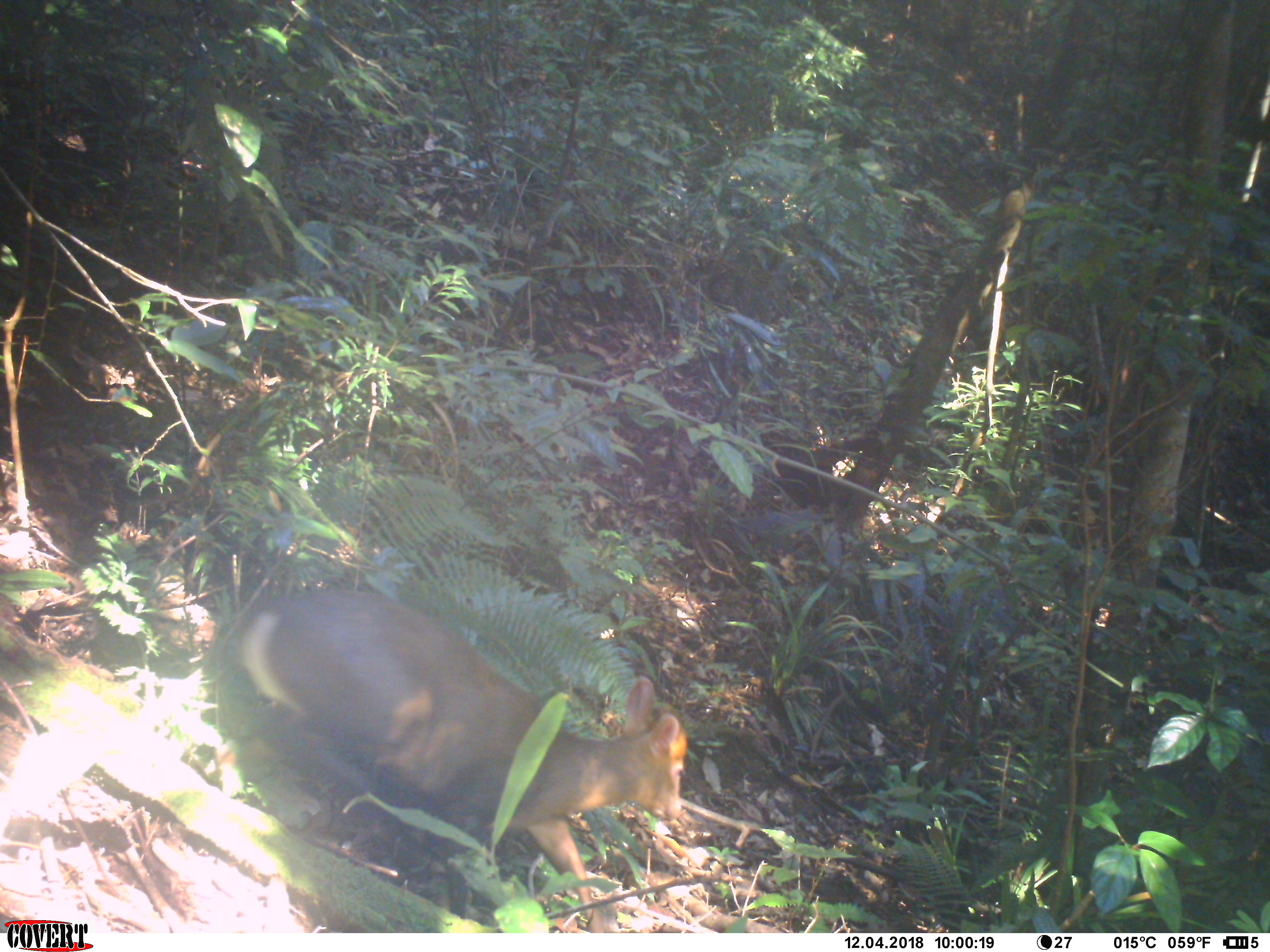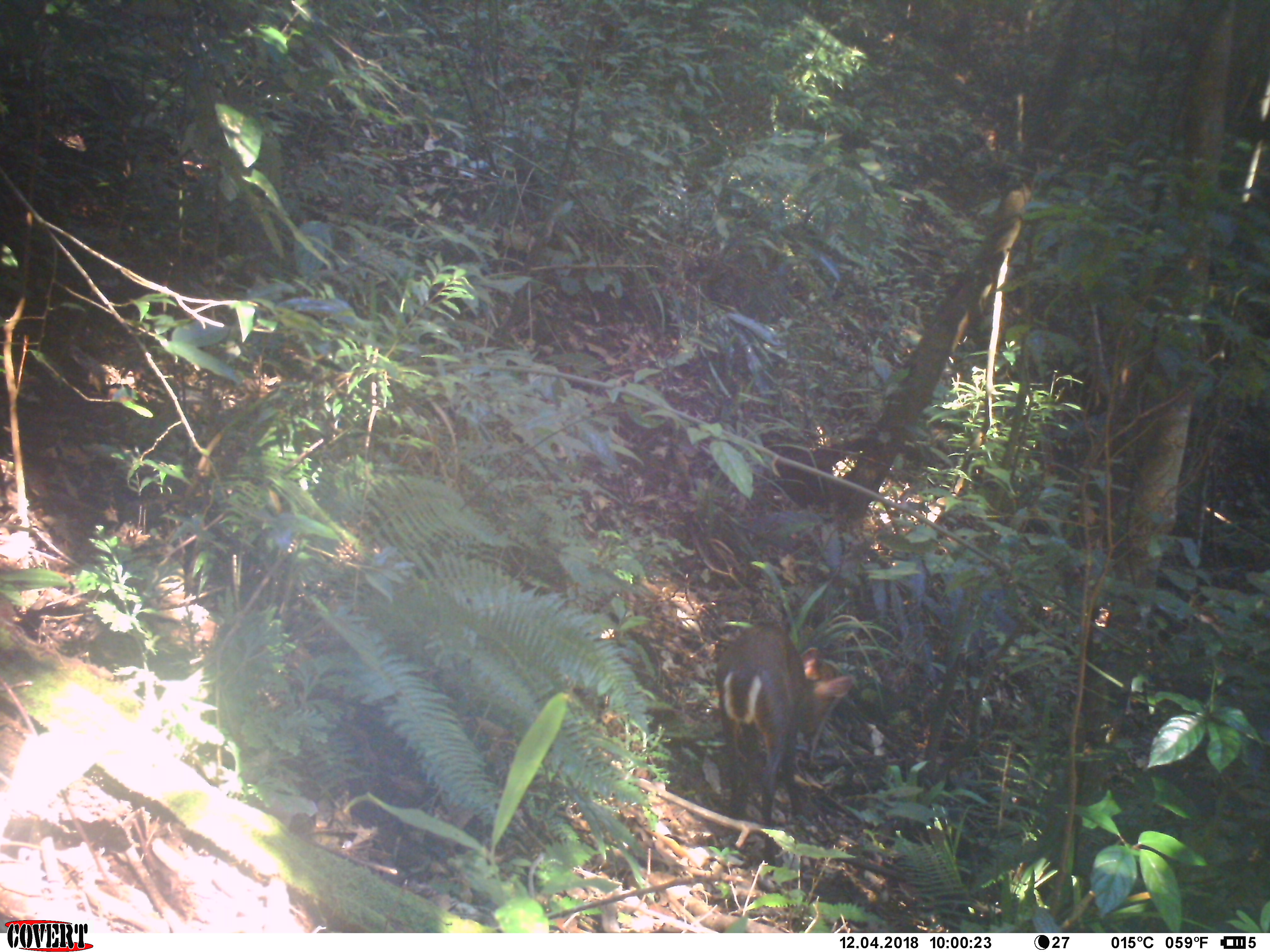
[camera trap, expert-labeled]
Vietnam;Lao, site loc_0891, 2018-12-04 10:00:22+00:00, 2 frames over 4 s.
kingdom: Animalia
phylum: Chordata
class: Mammalia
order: Artiodactyla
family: Cervidae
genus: Muntiacus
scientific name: Muntiacus rooseveltorum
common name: roosevelt's muntjac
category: roosevelts muntjac group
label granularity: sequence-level